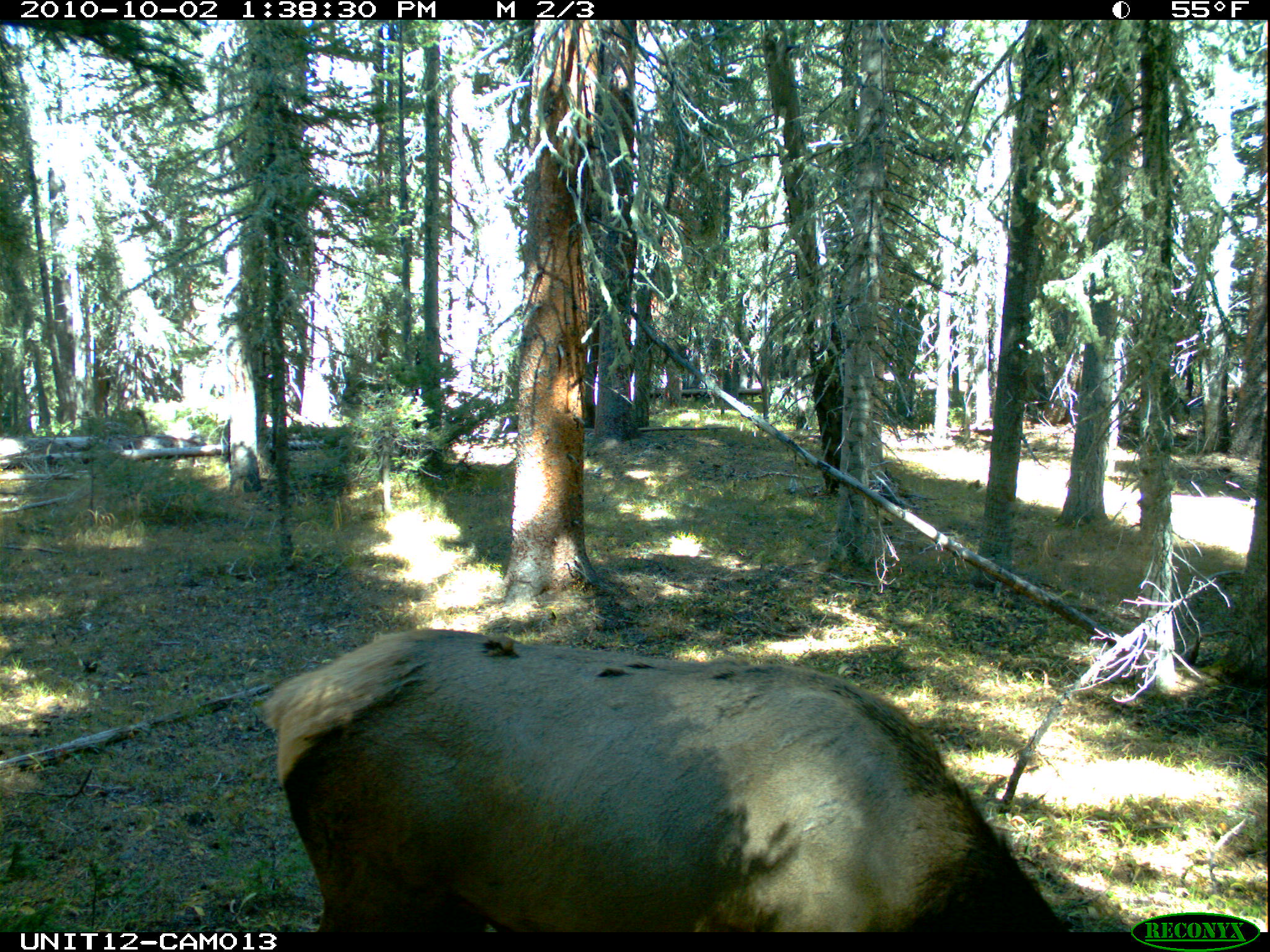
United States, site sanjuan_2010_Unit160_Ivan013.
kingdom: Animalia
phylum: Chordata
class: Mammalia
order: Artiodactyla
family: Cervidae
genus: Cervus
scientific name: Cervus elaphus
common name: red deer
Cervus elaphus (red deer).